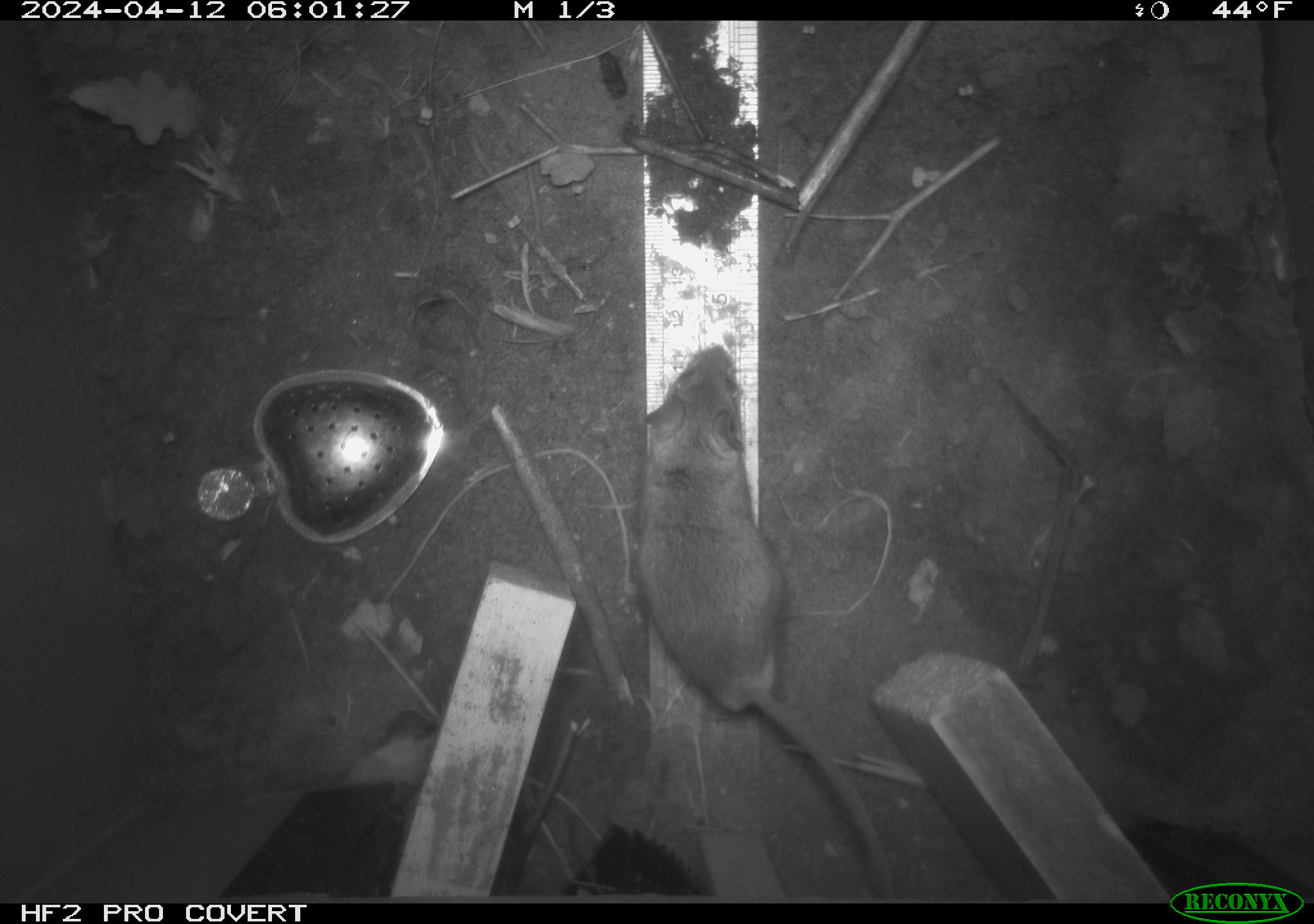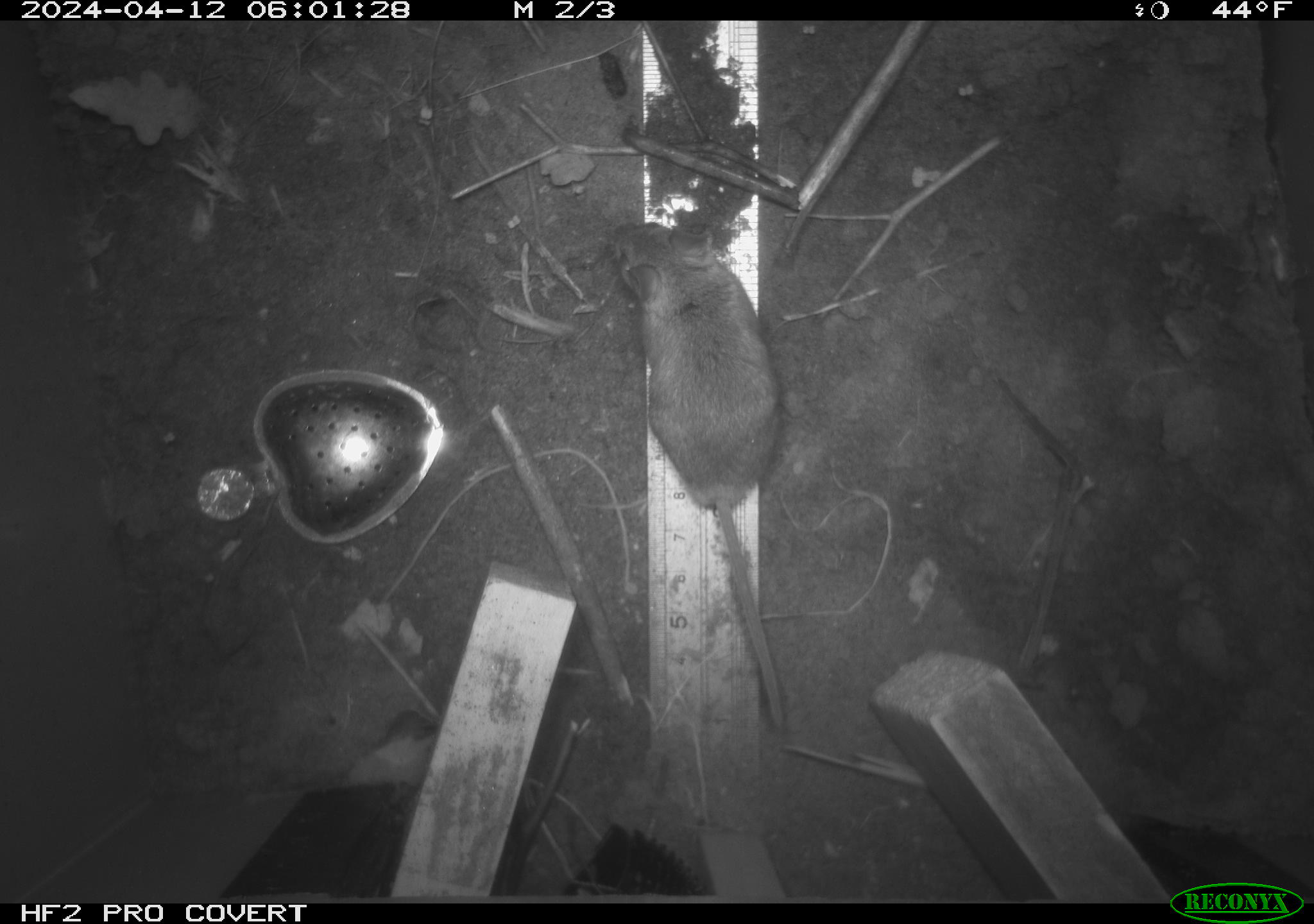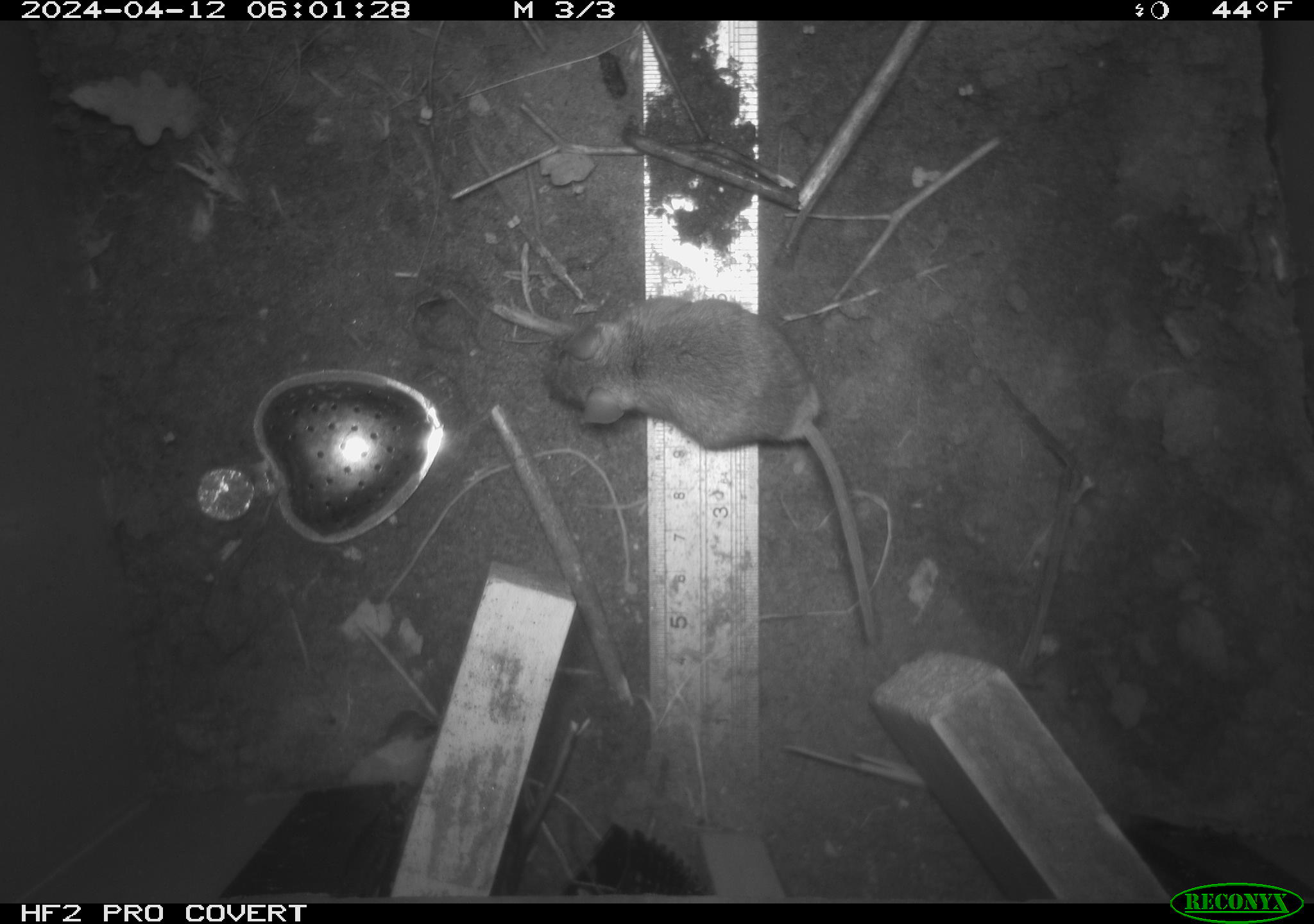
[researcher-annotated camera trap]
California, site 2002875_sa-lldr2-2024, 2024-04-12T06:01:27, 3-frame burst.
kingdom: Animalia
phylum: Chordata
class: Mammalia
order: Rodentia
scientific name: Rodentia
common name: rodent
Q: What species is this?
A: Rodent (Rodentia).